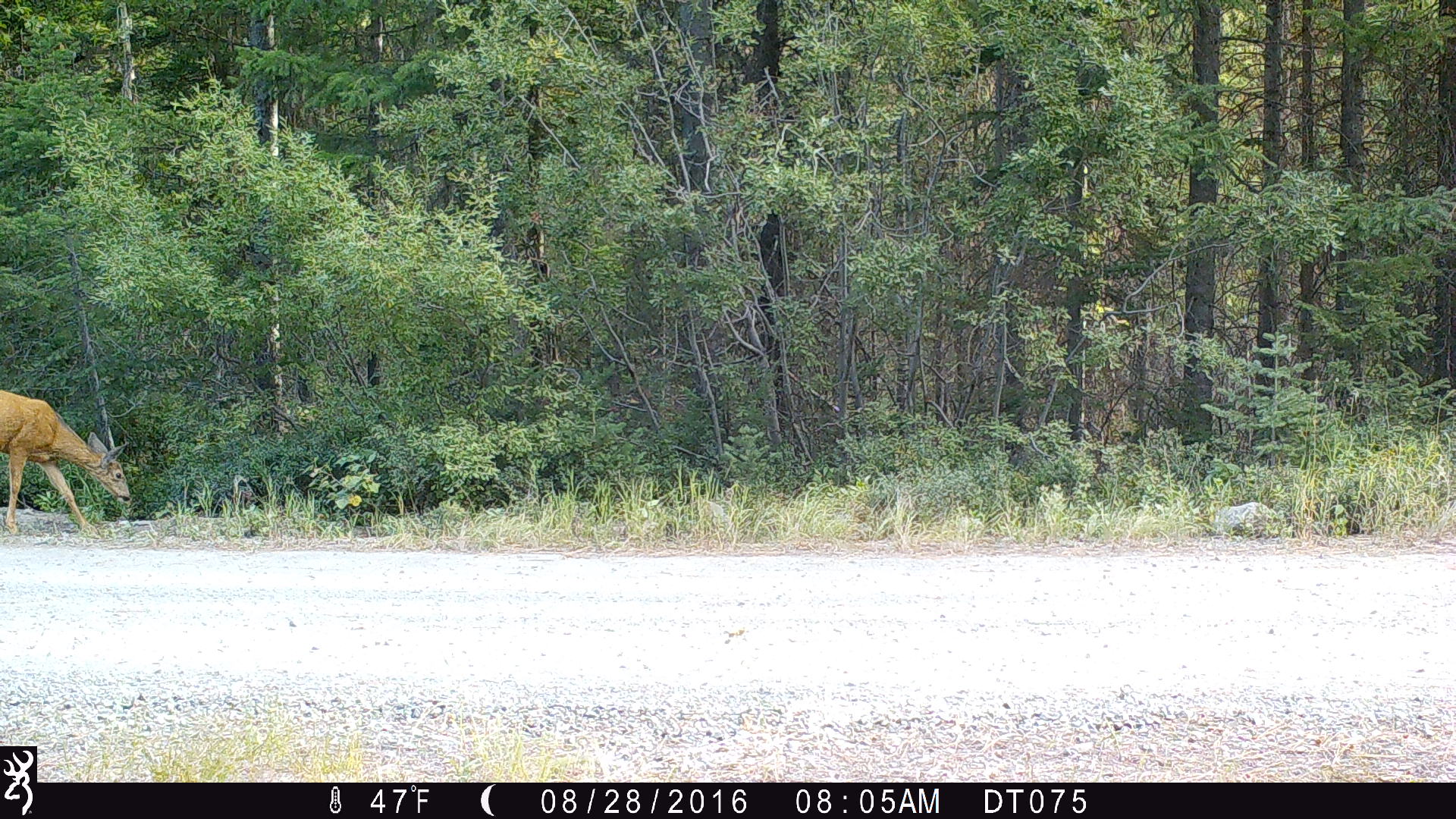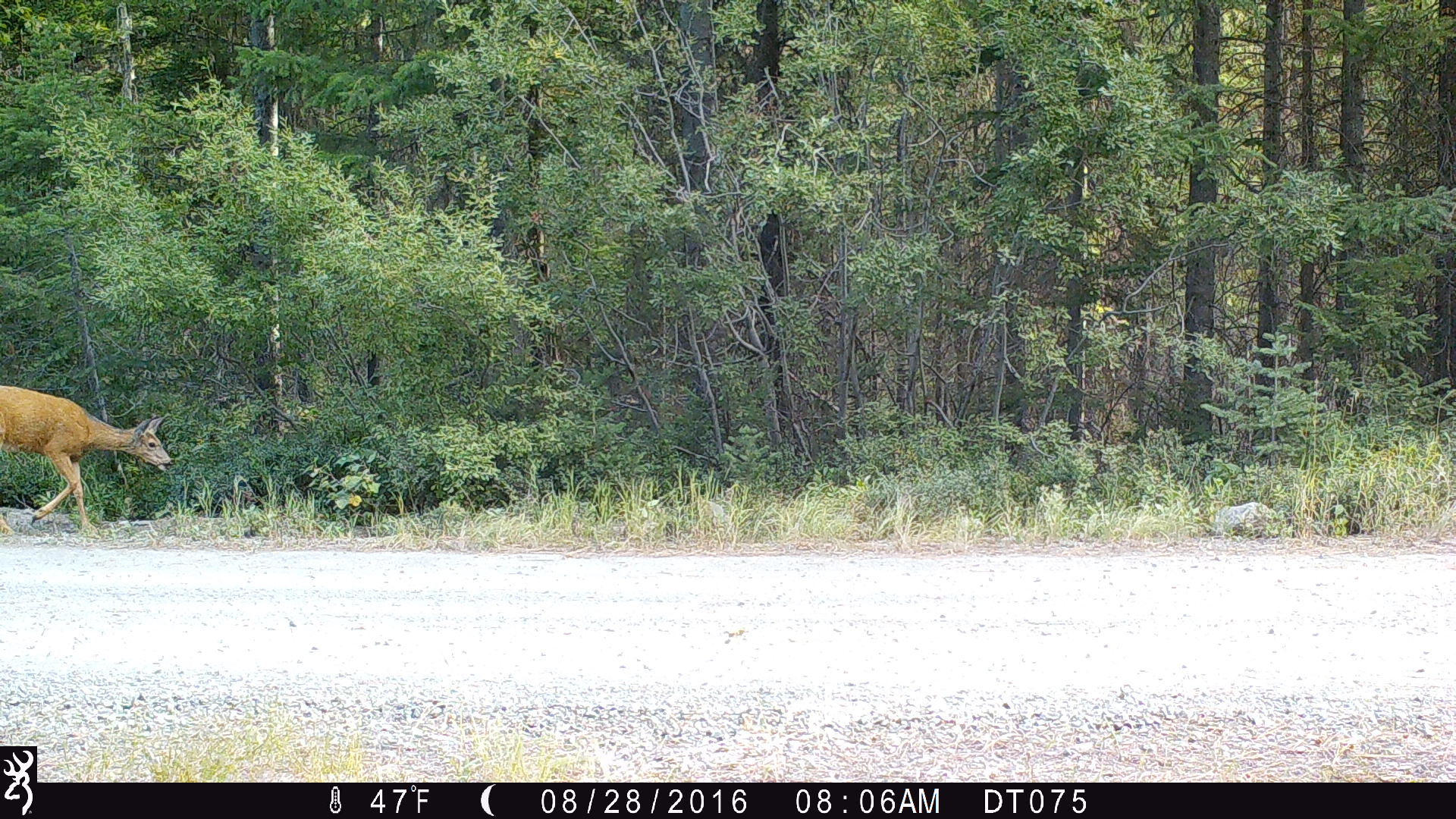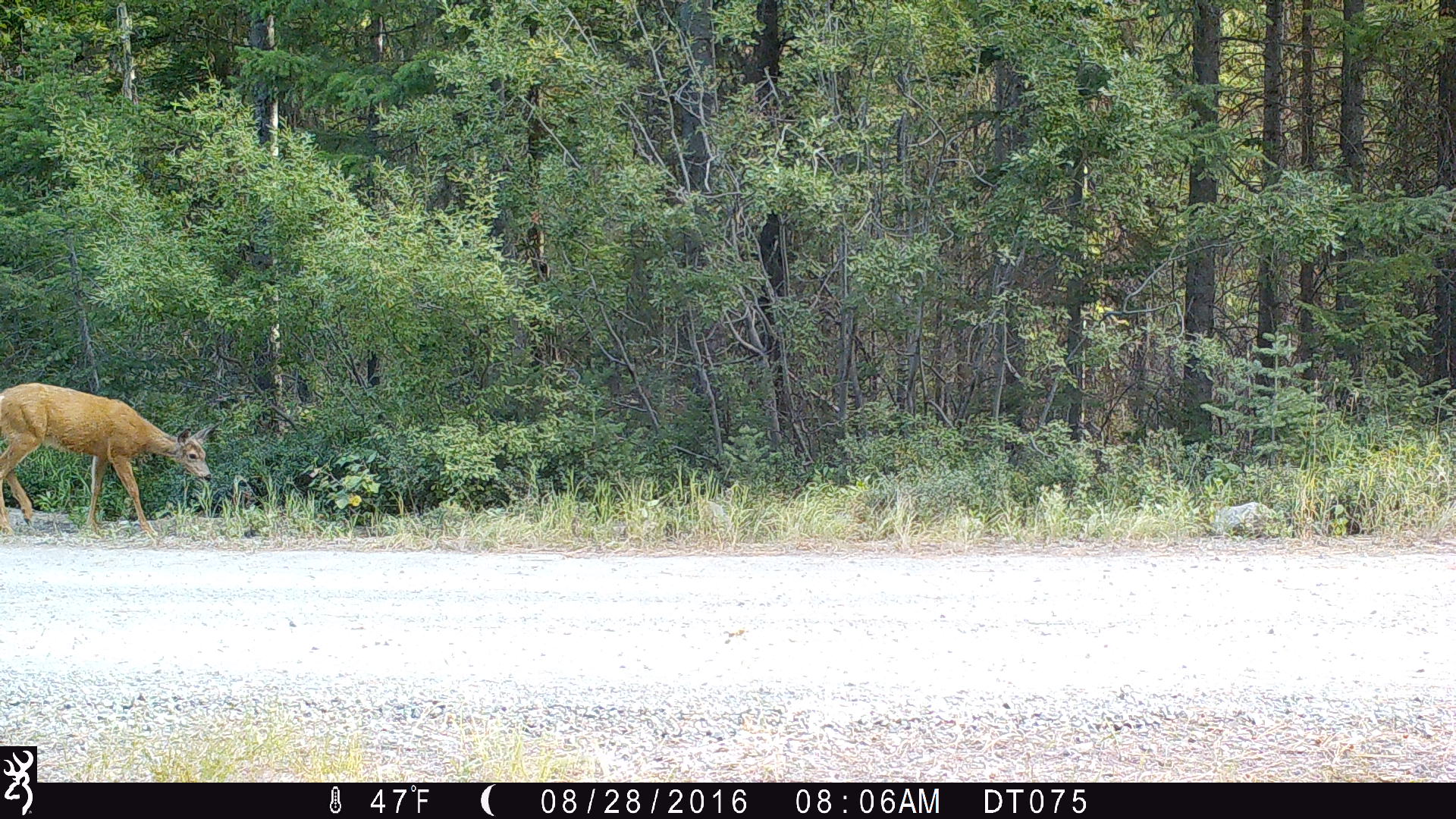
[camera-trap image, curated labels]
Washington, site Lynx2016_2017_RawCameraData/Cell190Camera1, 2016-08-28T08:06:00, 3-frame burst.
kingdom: Animalia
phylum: Chordata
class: Mammalia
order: Artiodactyla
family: Cervidae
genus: Odocoileus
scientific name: Odocoileus hemionus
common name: mule deer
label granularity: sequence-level